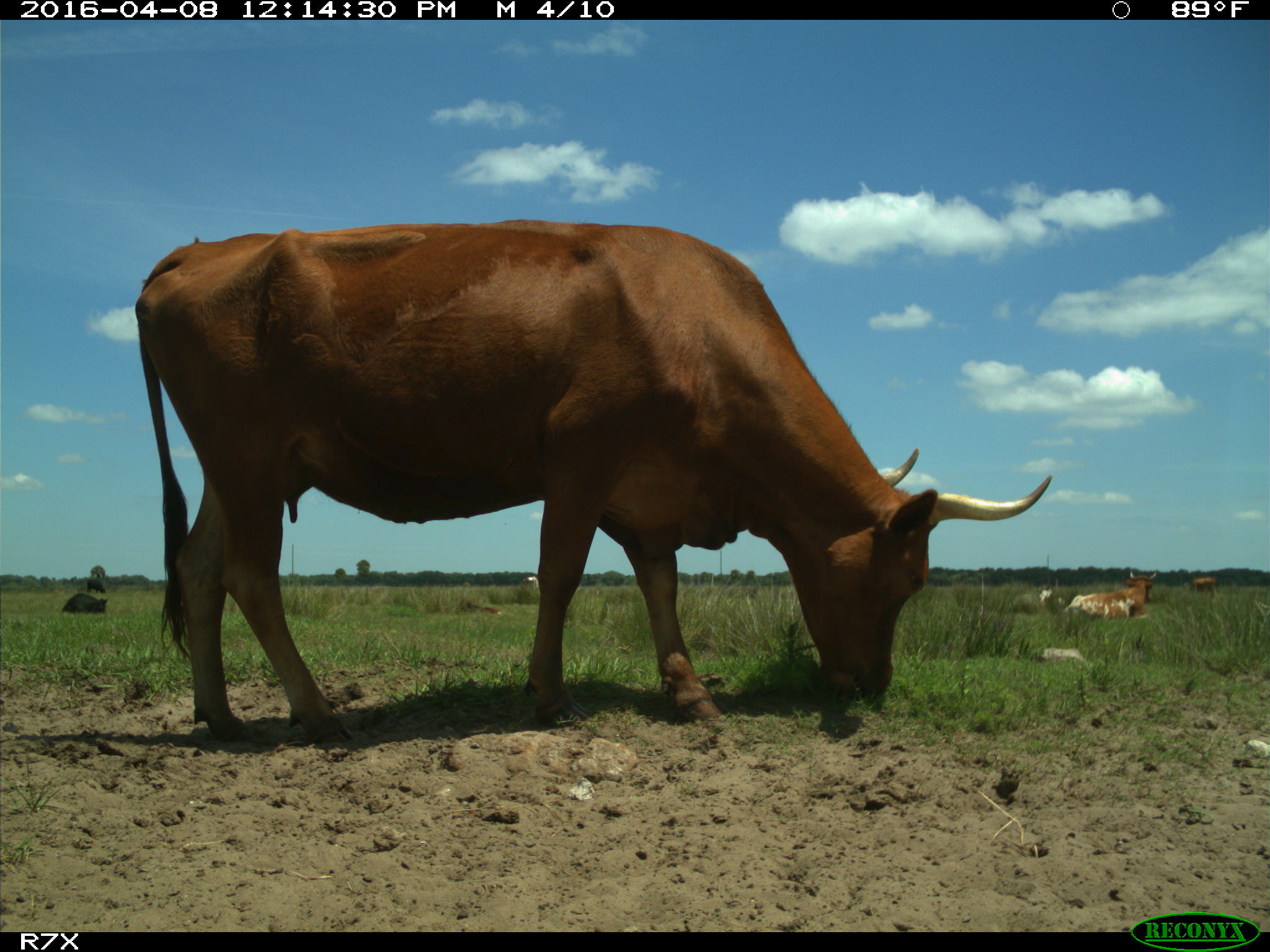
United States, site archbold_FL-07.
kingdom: Animalia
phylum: Chordata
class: Mammalia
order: Artiodactyla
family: Bovidae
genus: Bos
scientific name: Bos taurus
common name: domestic cow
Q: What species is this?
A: Bos taurus (domestic cow).